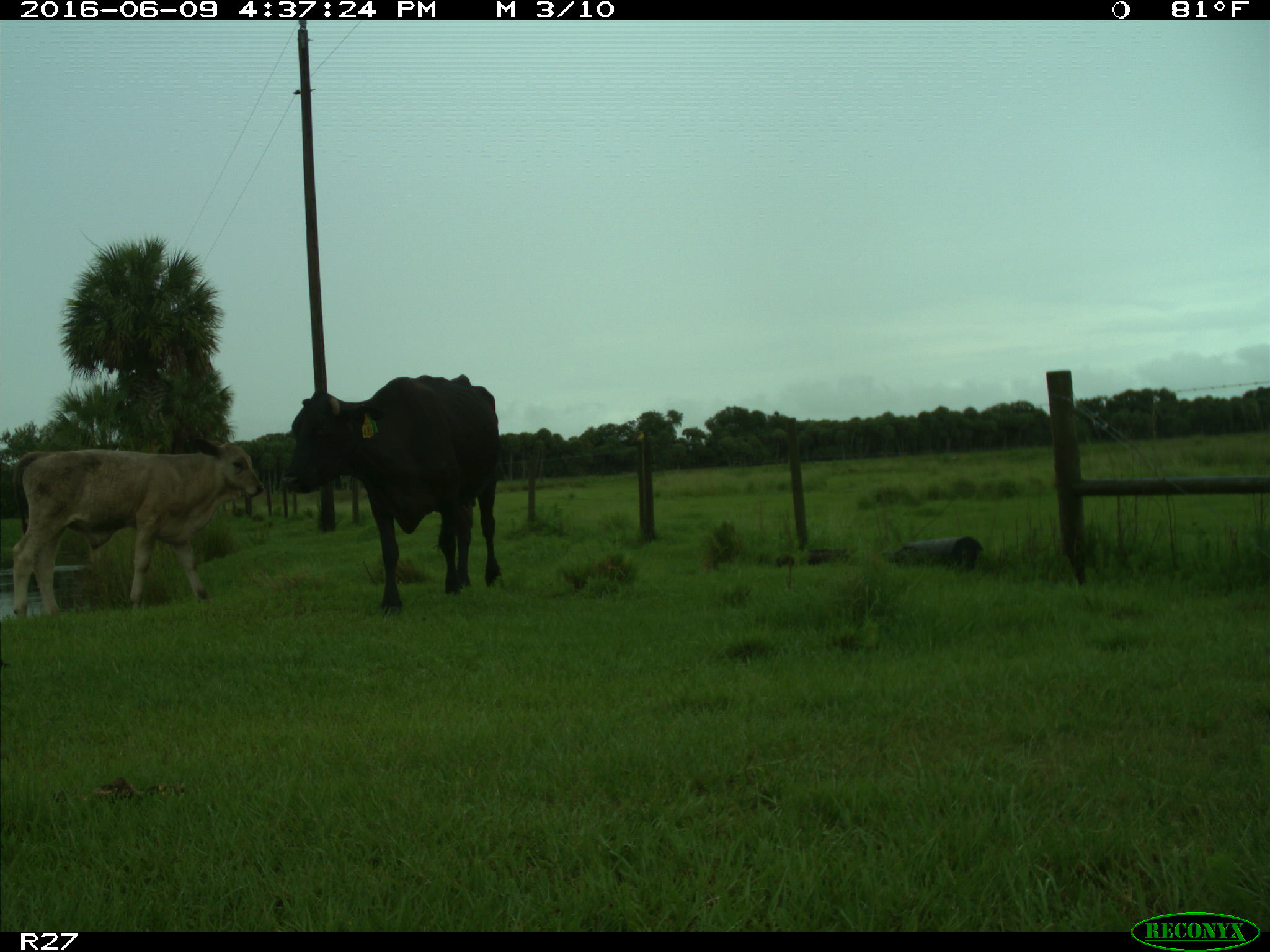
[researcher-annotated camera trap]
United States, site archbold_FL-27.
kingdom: Animalia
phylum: Chordata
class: Mammalia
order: Artiodactyla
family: Bovidae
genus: Bos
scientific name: Bos taurus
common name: domestic cow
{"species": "Bos taurus (domestic cow)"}